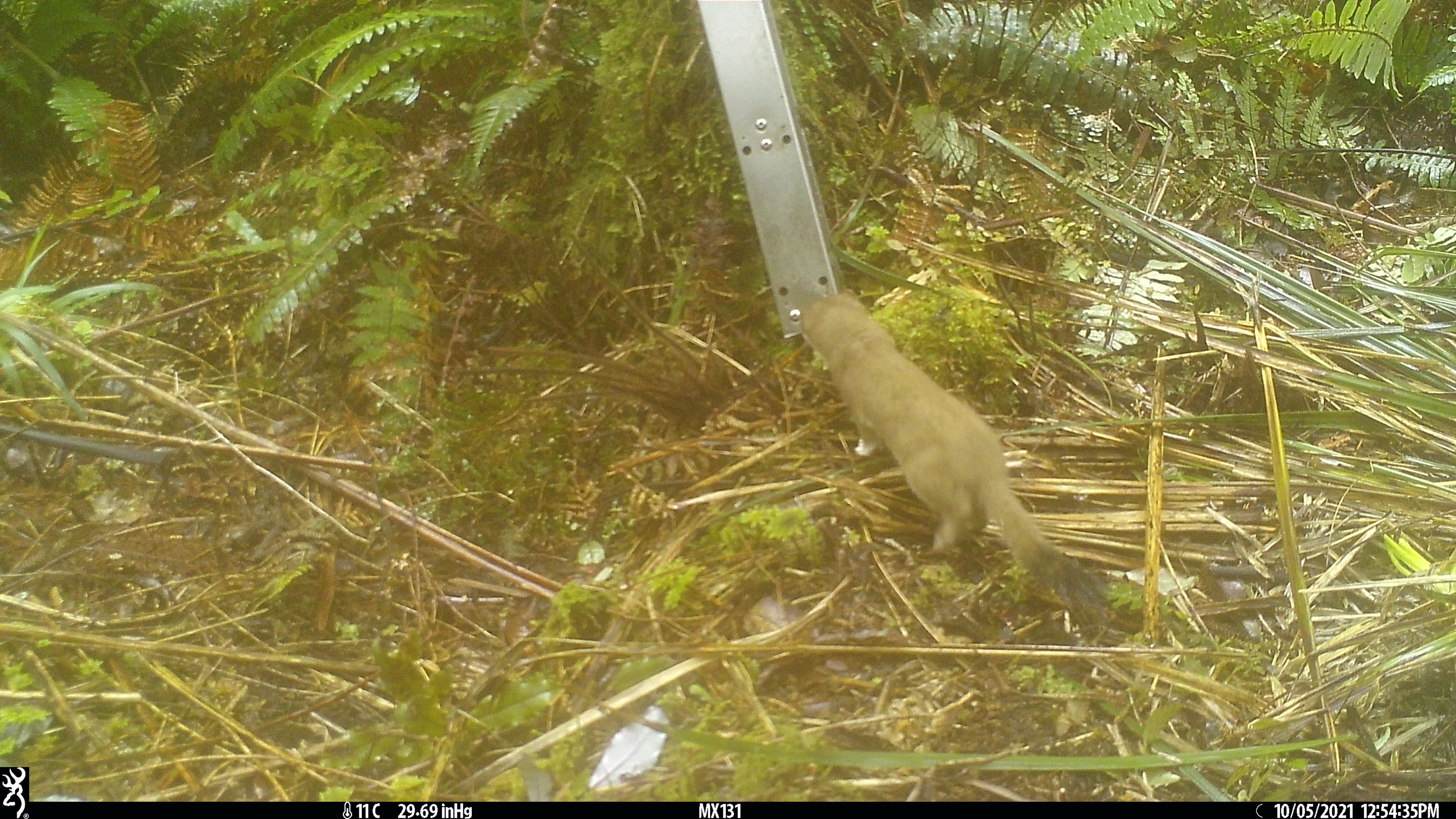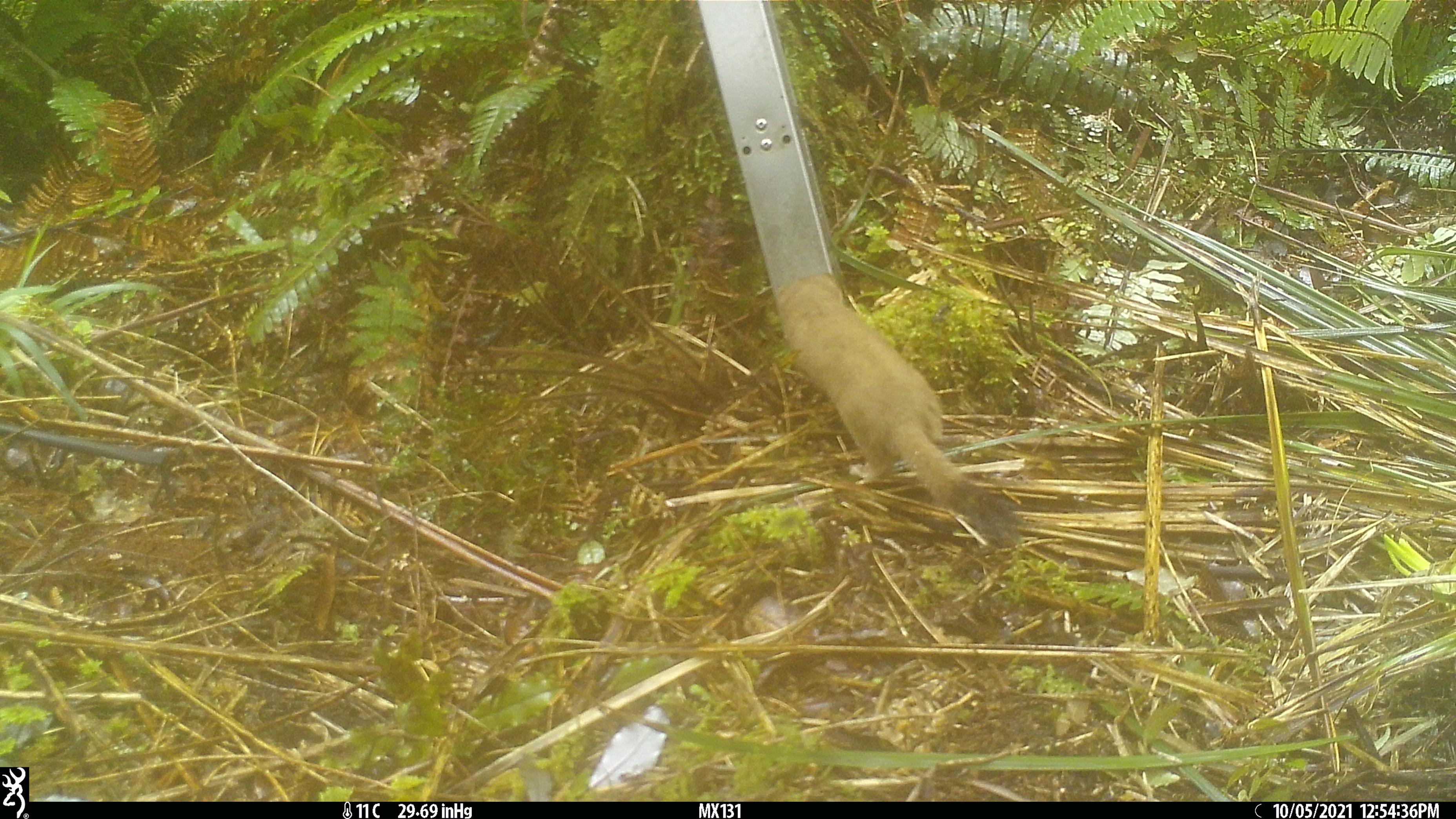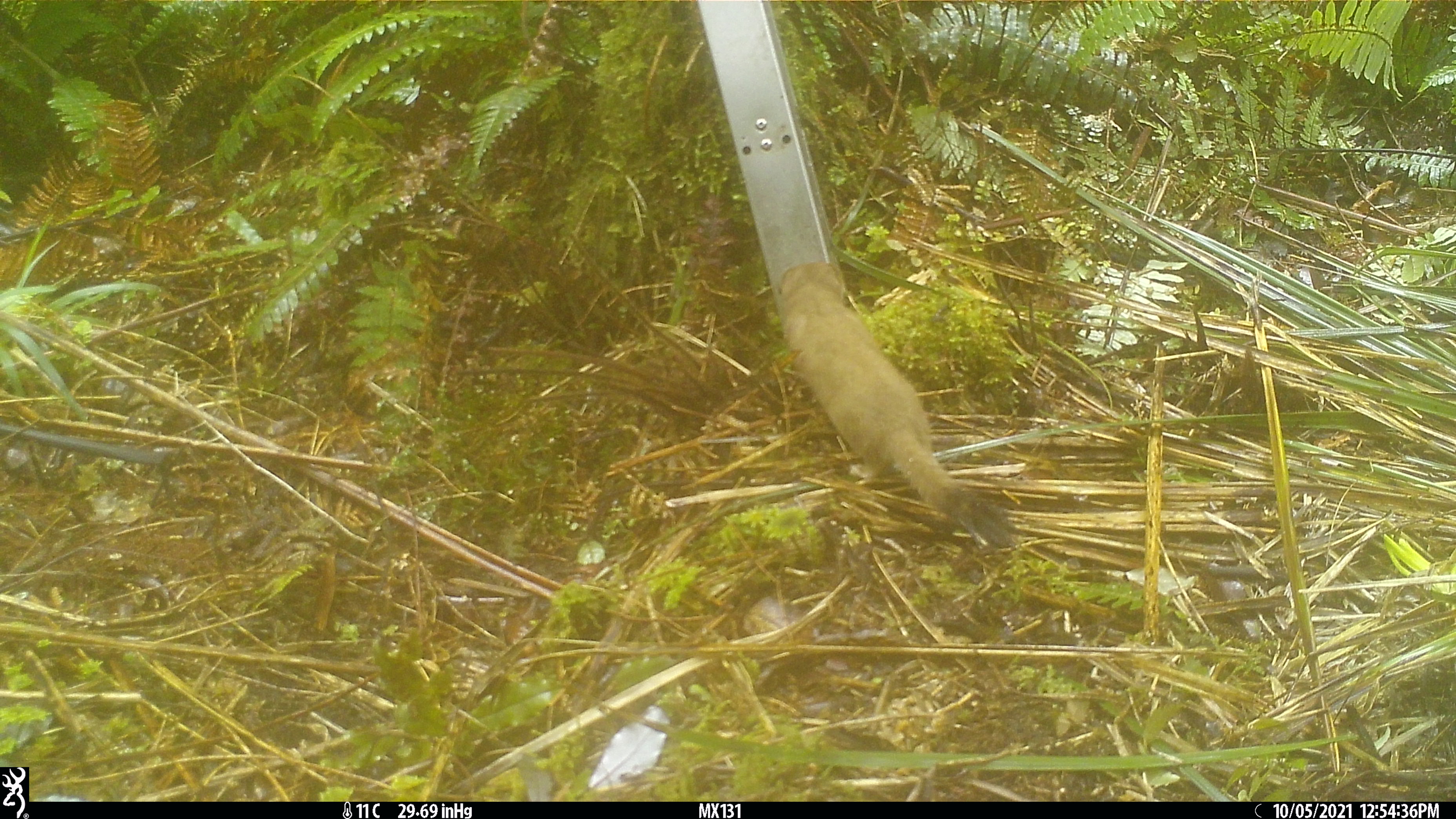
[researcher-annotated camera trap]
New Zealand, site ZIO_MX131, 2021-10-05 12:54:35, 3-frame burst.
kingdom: Animalia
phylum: Chordata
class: Mammalia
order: Carnivora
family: Mustelidae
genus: Mustela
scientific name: Mustela erminea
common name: stoat